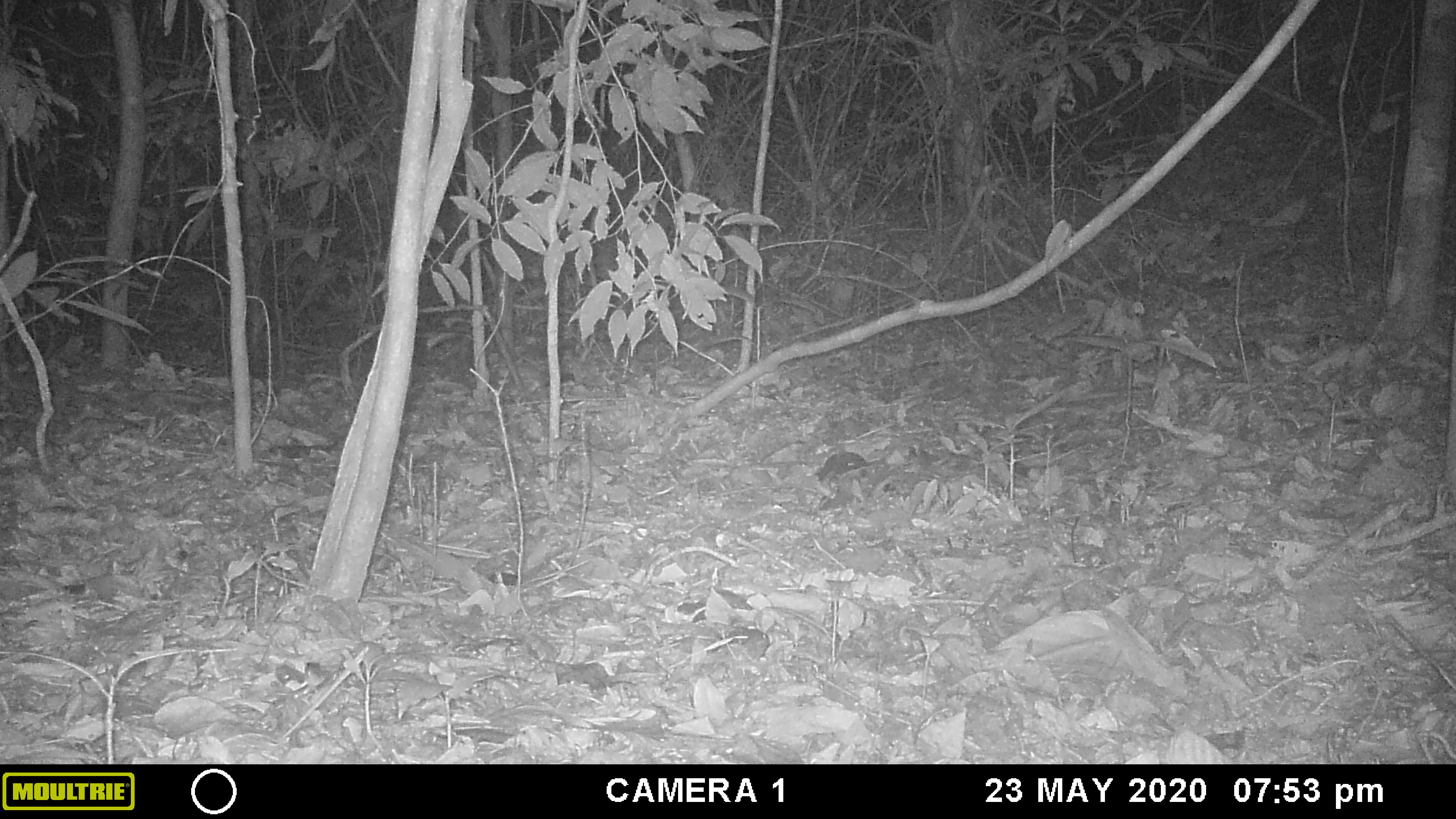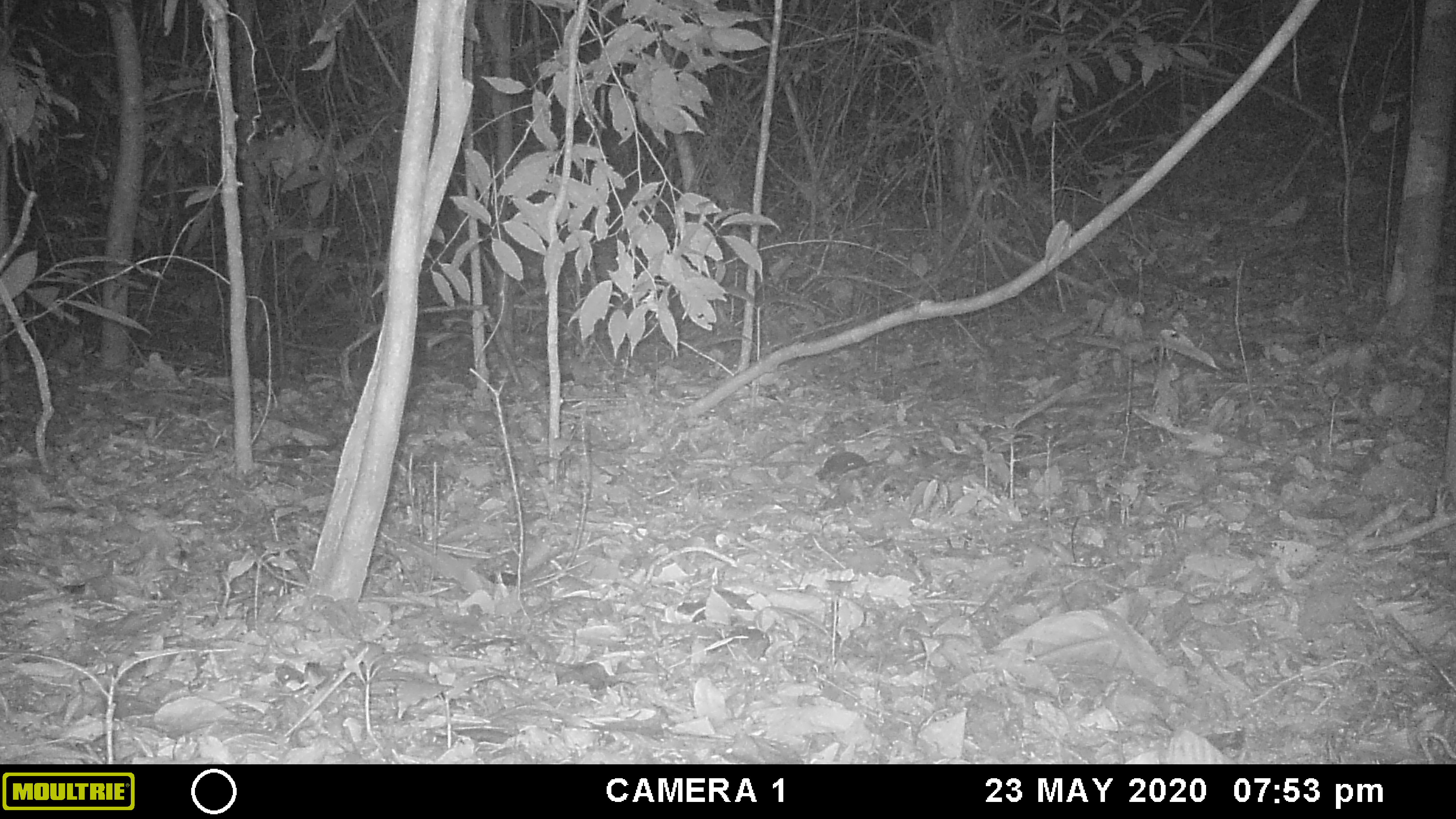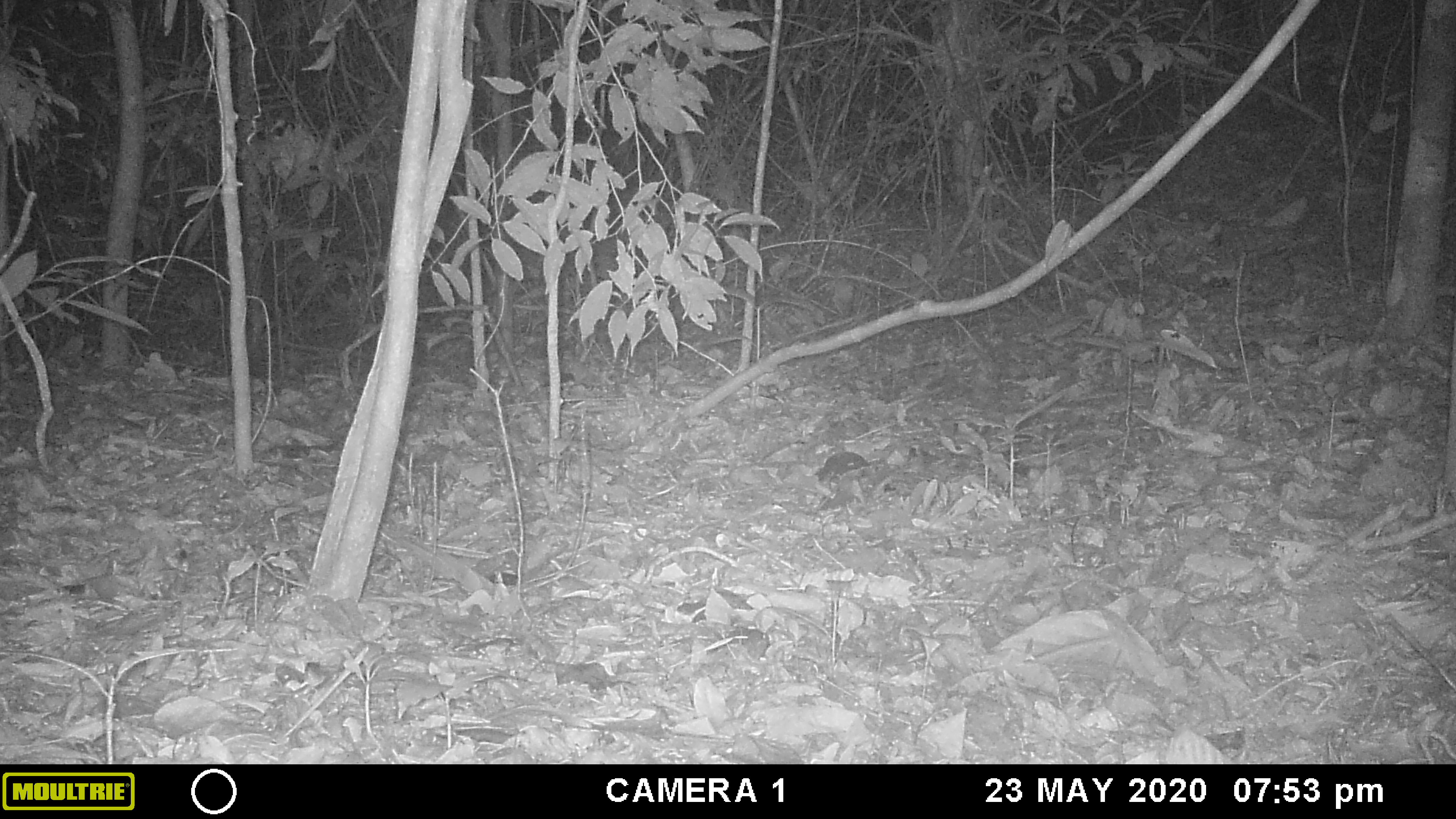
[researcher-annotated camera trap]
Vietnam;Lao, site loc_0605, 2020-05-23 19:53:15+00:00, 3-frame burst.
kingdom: Animalia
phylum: Chordata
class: Mammalia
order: Artiodactyla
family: Cervidae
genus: Muntiacus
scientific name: Muntiacus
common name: muntjacs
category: unidentified muntjac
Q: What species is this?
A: Unidentified muntjac (muntjacs) (Muntiacus).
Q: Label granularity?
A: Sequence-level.